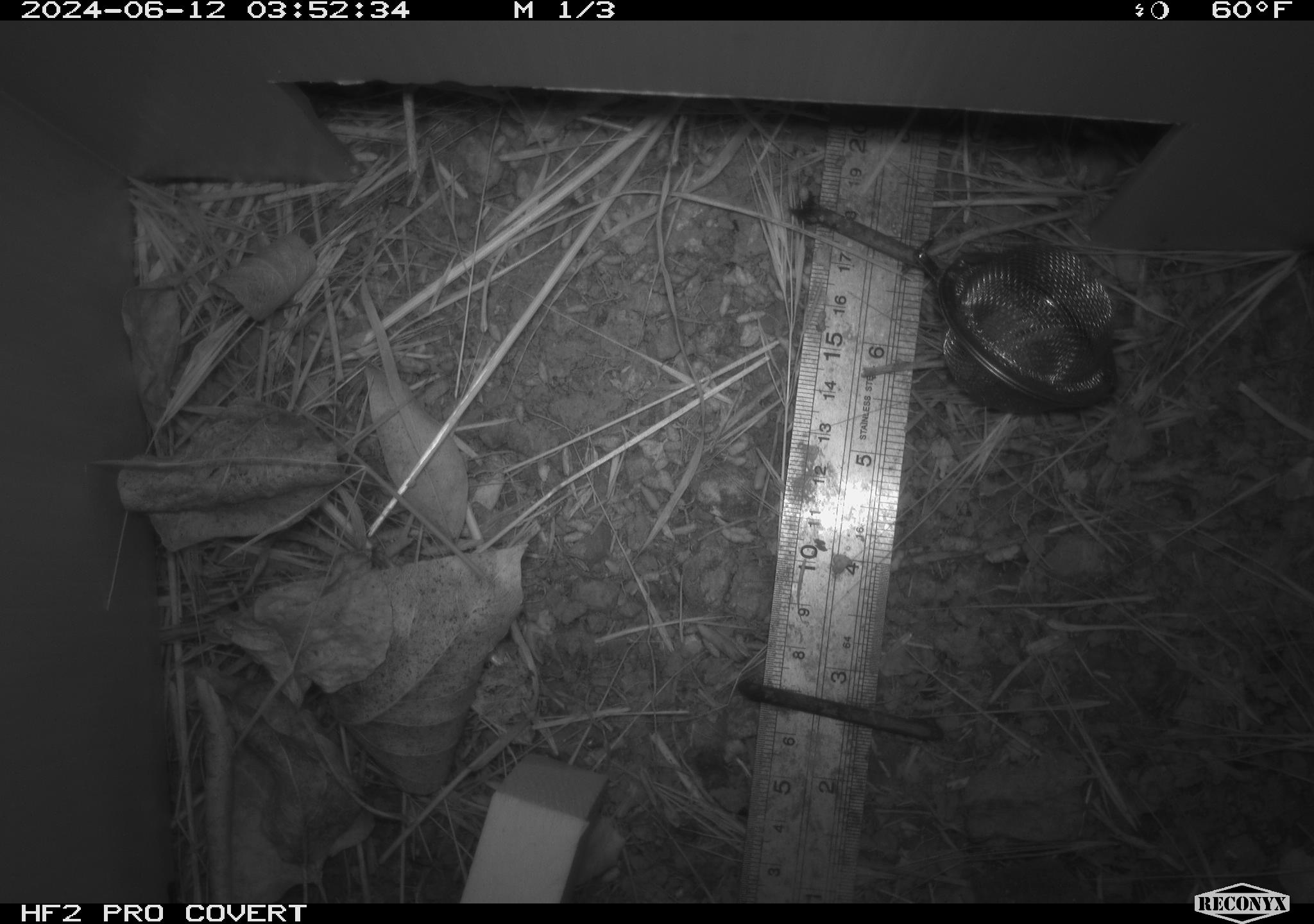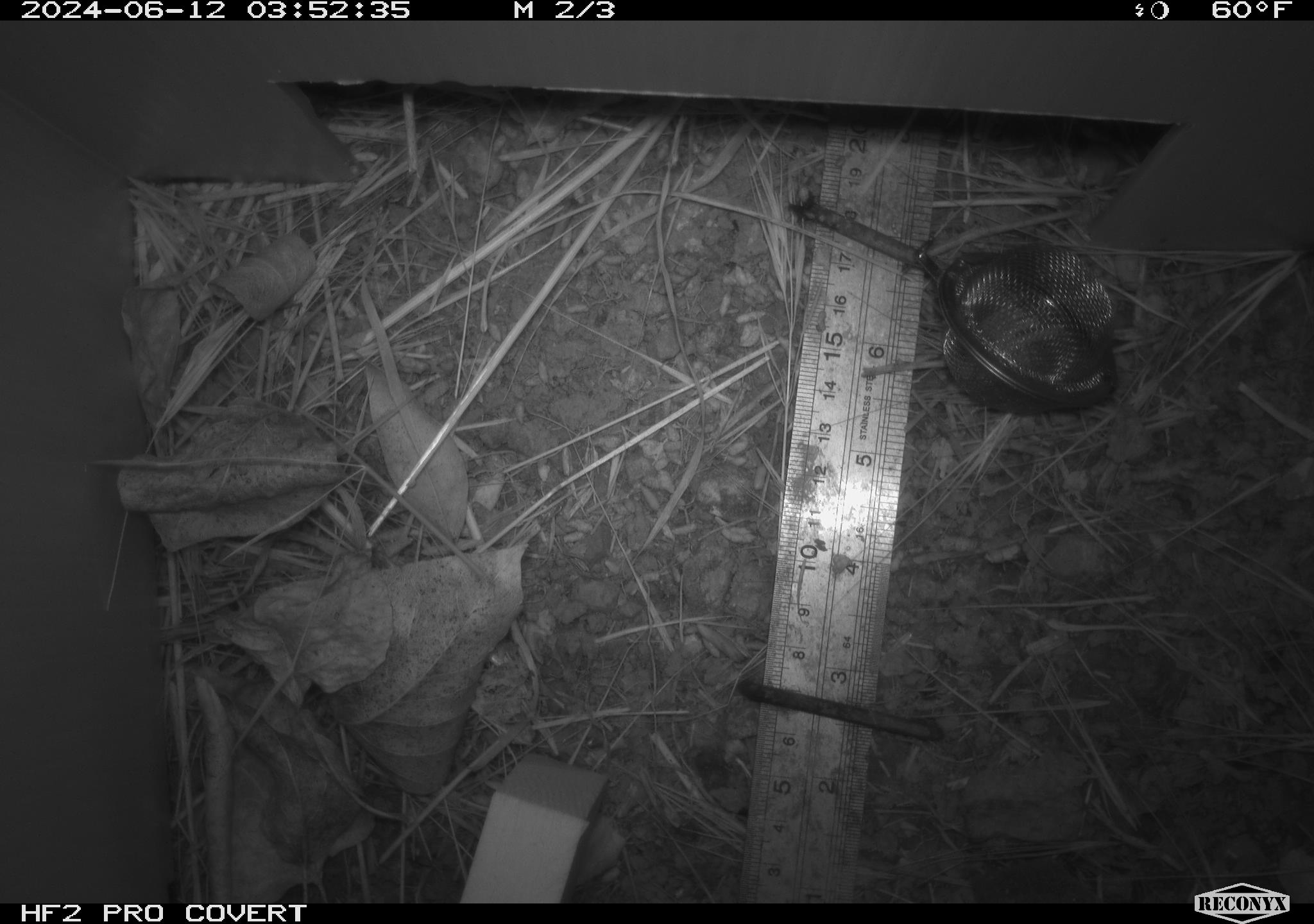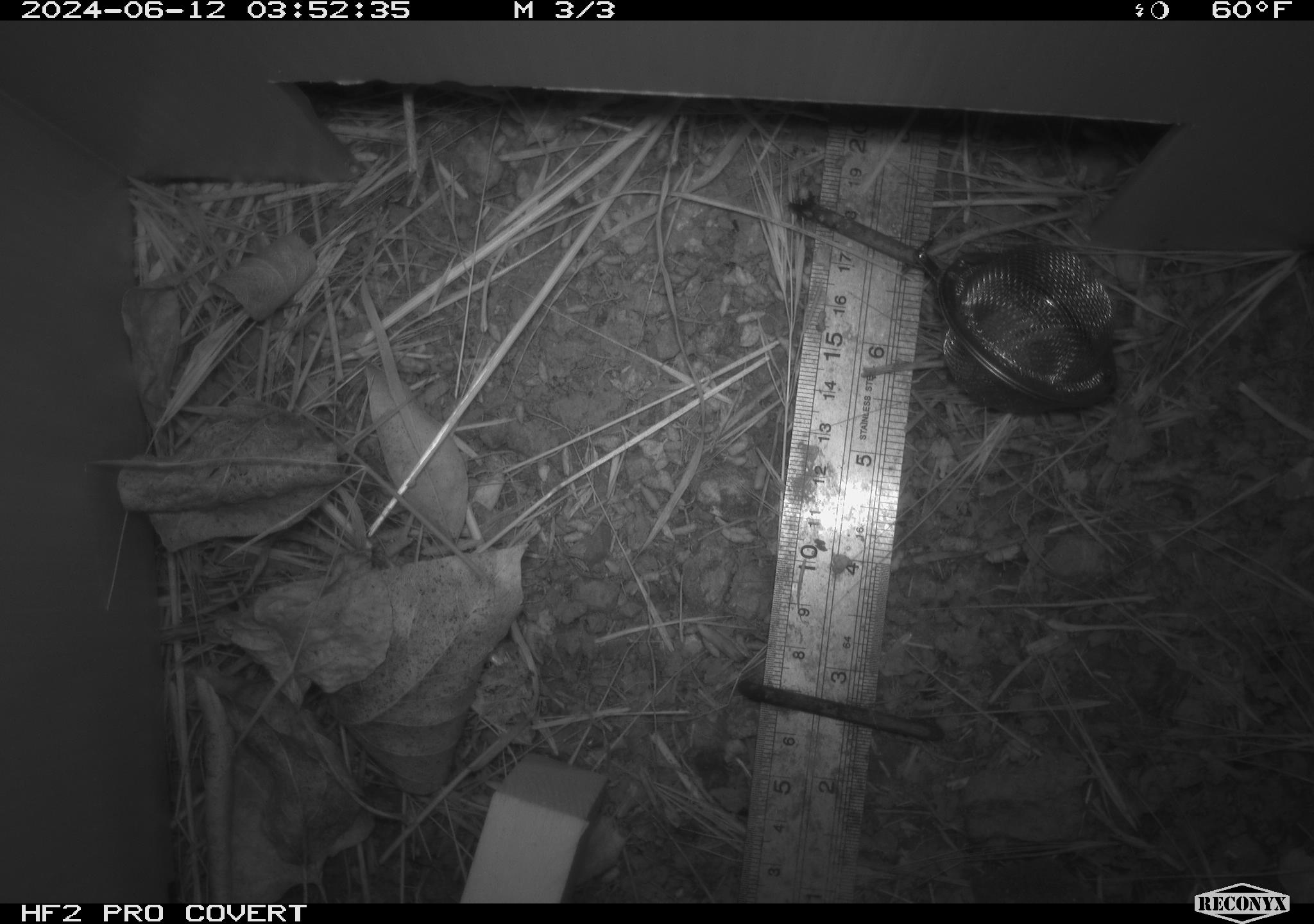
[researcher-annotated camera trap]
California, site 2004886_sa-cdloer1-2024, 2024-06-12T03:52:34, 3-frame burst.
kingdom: Animalia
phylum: Arthropoda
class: Insecta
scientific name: Insecta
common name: insect